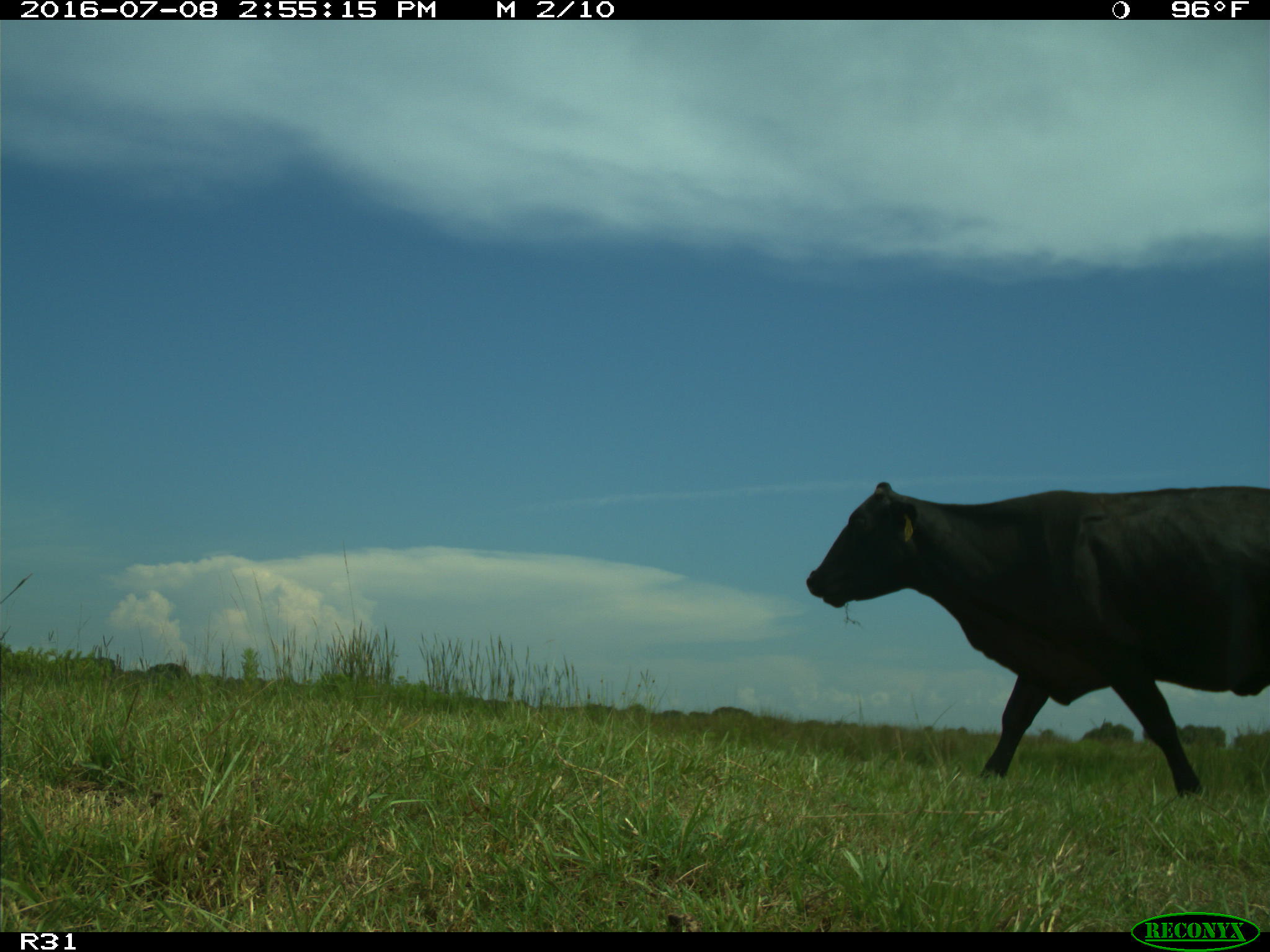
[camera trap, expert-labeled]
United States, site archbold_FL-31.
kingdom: Animalia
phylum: Chordata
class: Mammalia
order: Artiodactyla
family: Bovidae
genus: Bos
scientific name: Bos taurus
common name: domestic cow